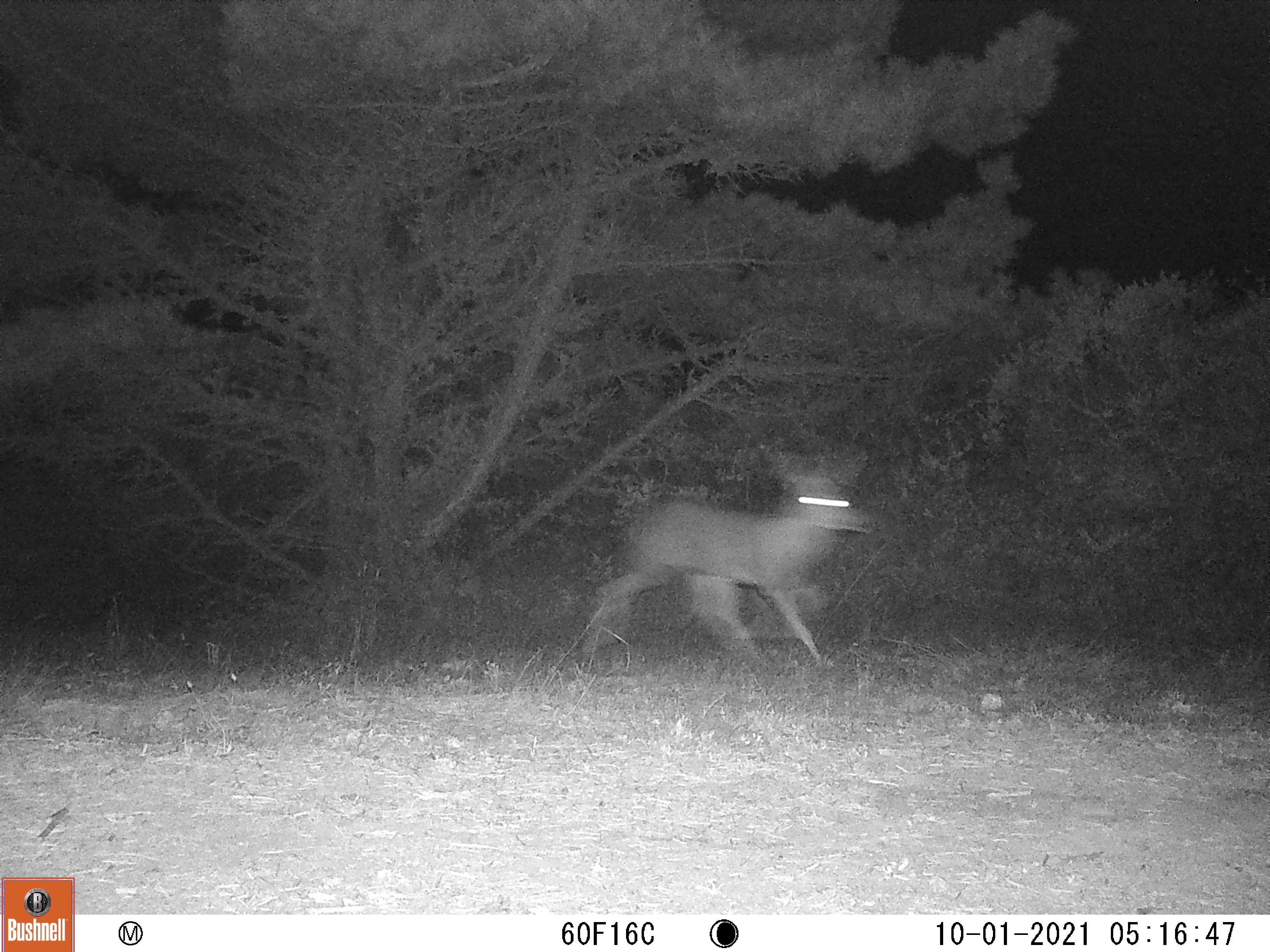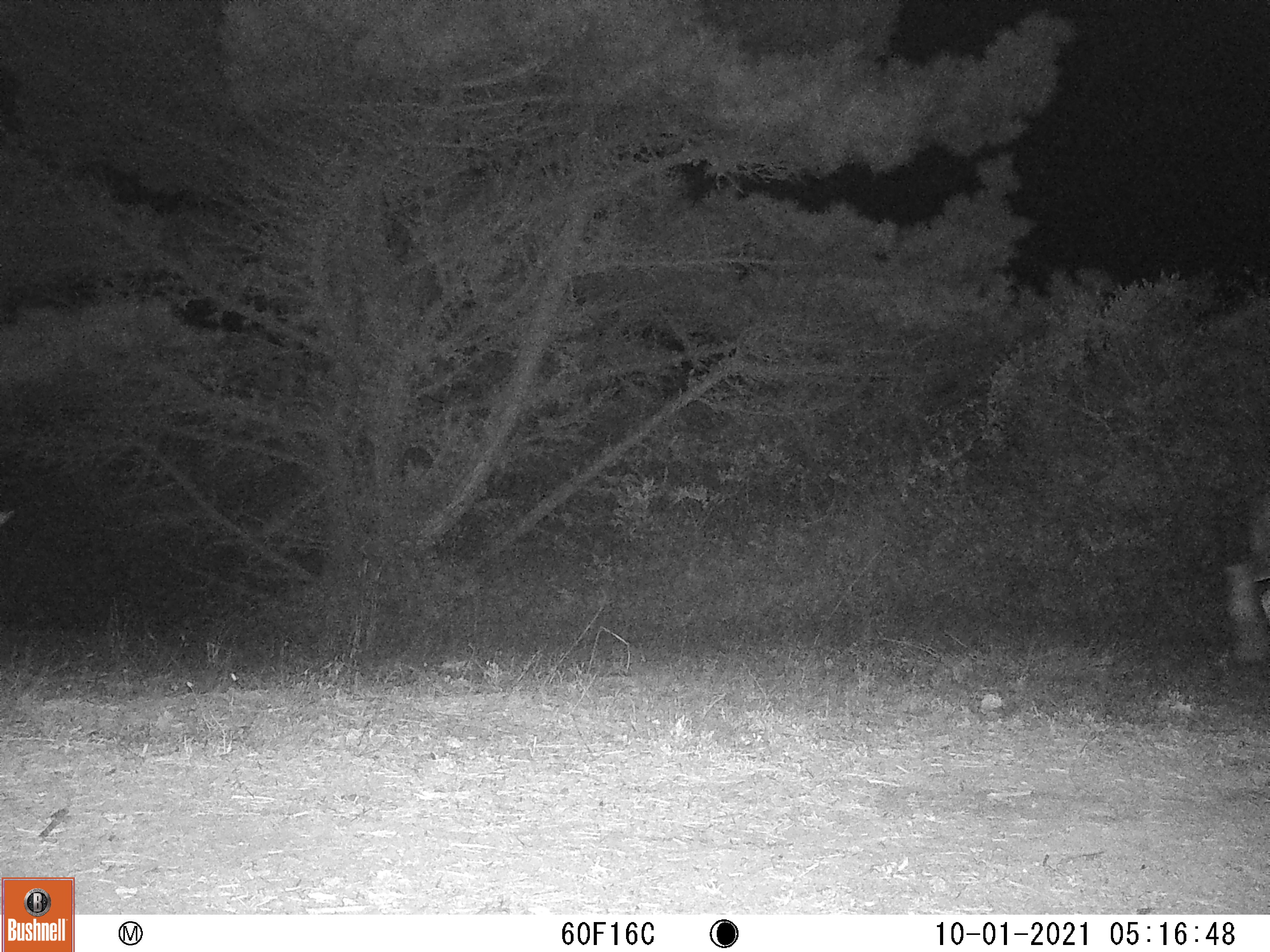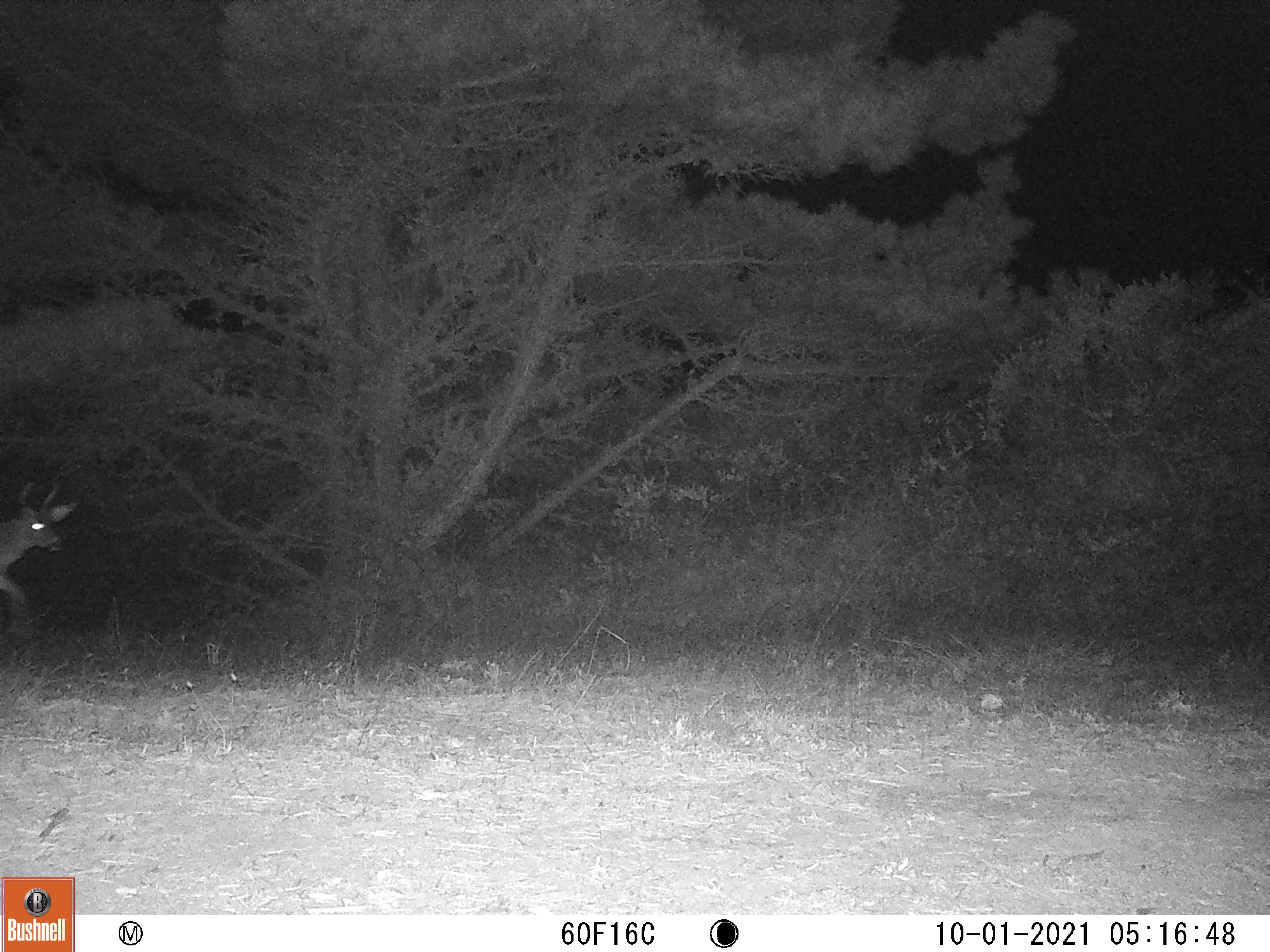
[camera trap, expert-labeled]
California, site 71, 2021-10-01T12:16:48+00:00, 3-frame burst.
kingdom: Animalia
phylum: Chordata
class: Mammalia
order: Artiodactyla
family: Cervidae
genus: Odocoileus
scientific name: Odocoileus hemionus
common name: mule deer